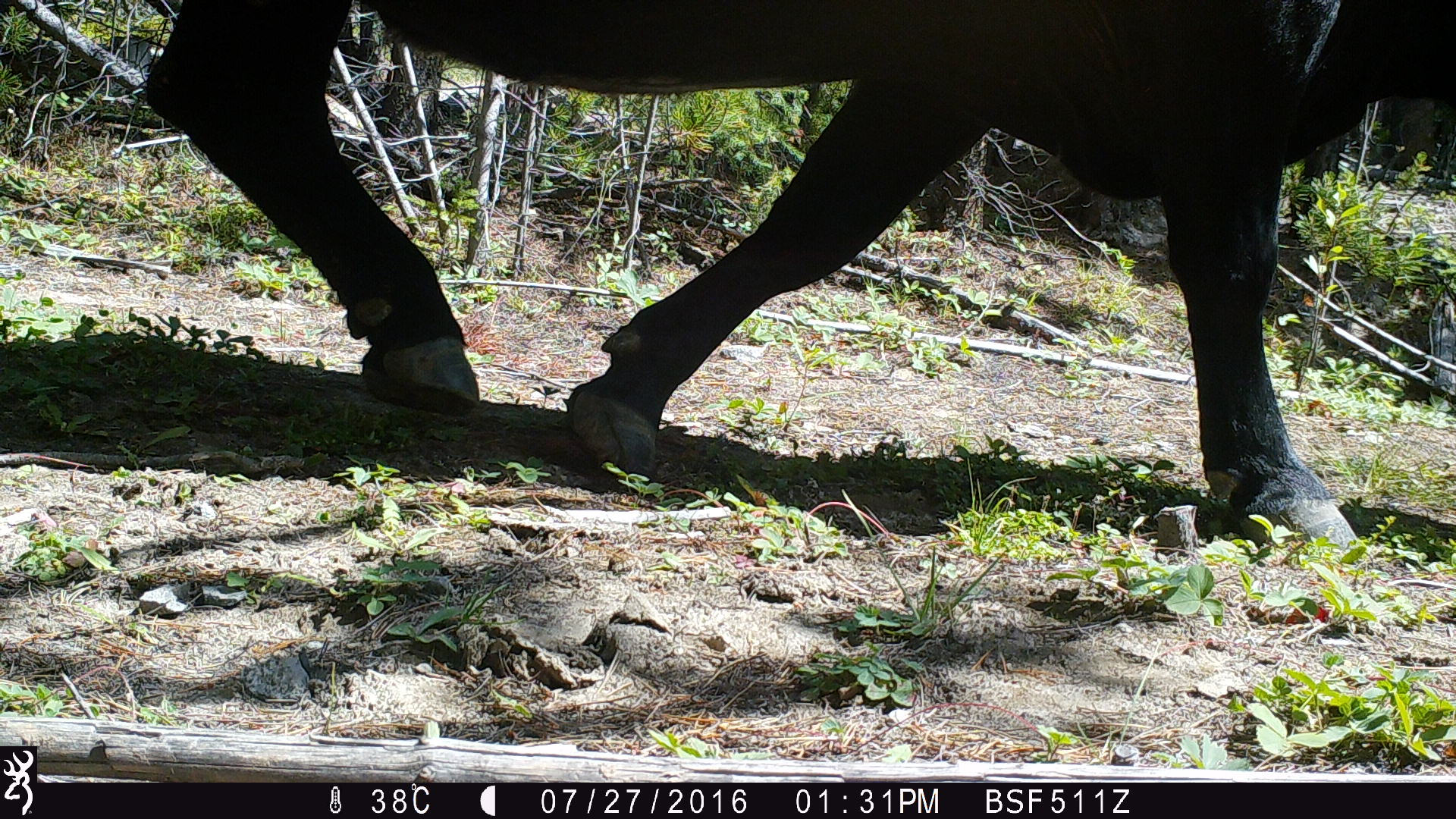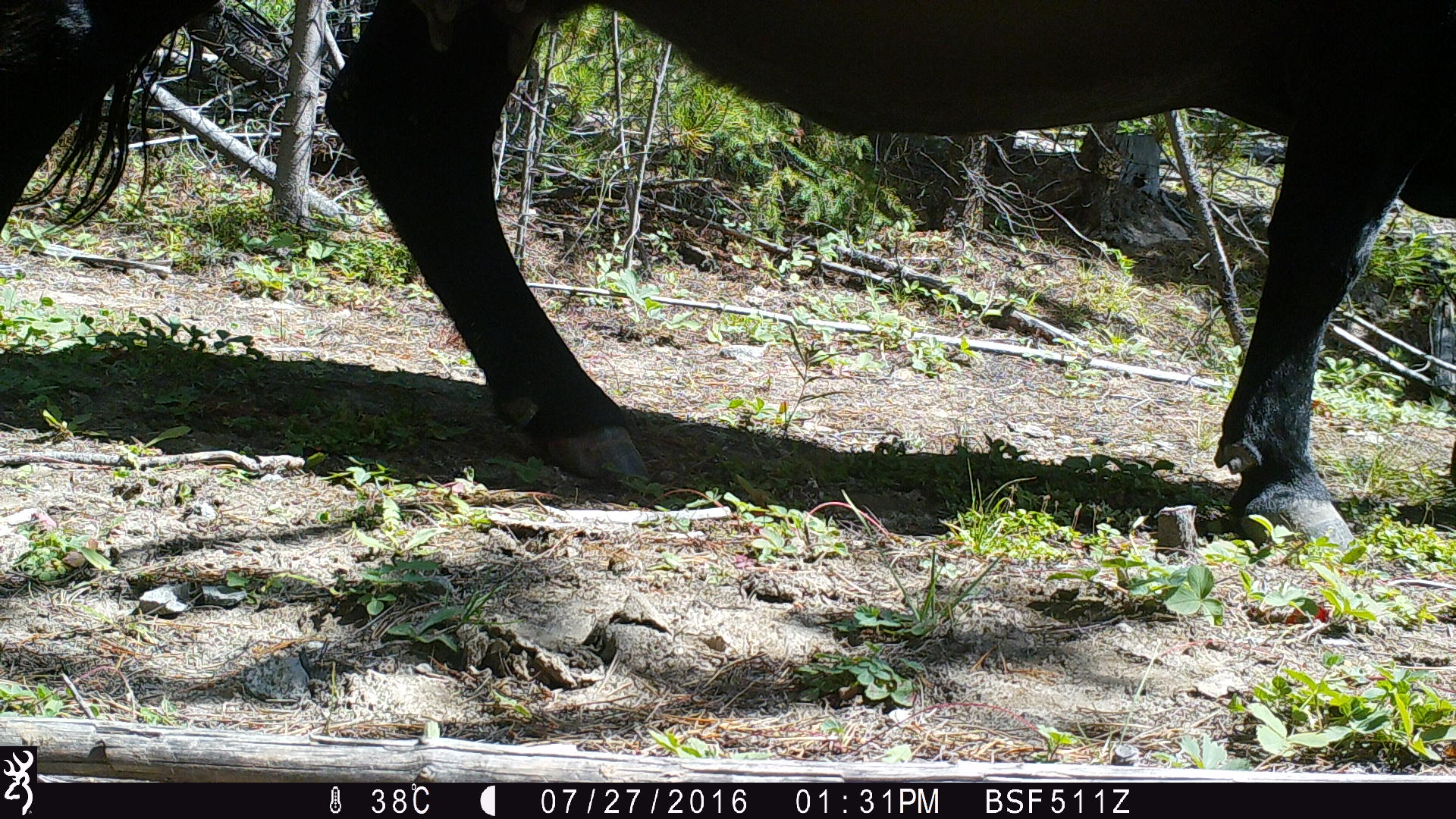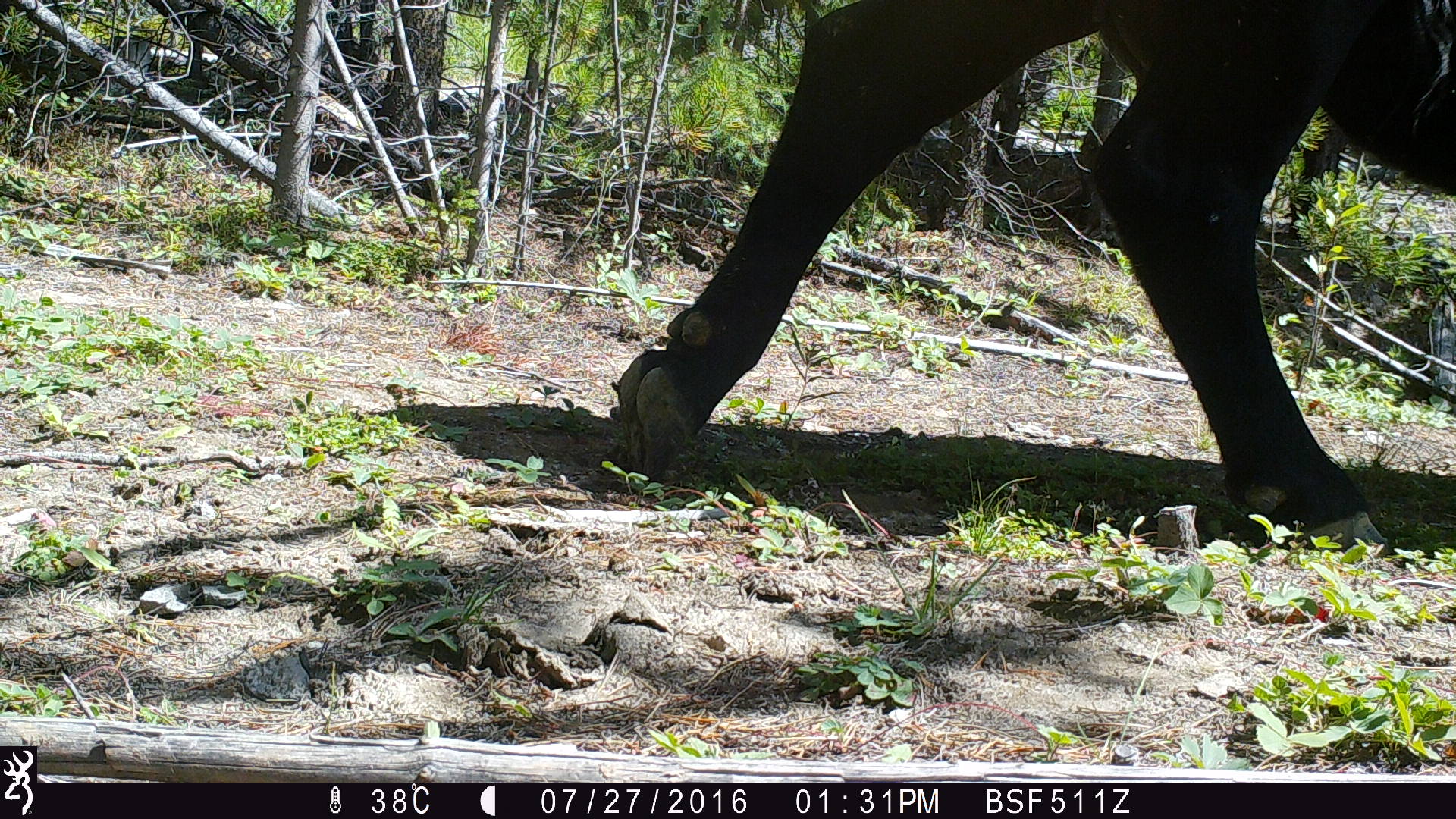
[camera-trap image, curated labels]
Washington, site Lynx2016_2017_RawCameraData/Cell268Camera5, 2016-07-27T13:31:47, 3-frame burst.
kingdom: Animalia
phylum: Chordata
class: Mammalia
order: Artiodactyla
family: Bovidae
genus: Bos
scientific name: Bos taurus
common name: domestic cattle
Domestic cattle (Bos taurus). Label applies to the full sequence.